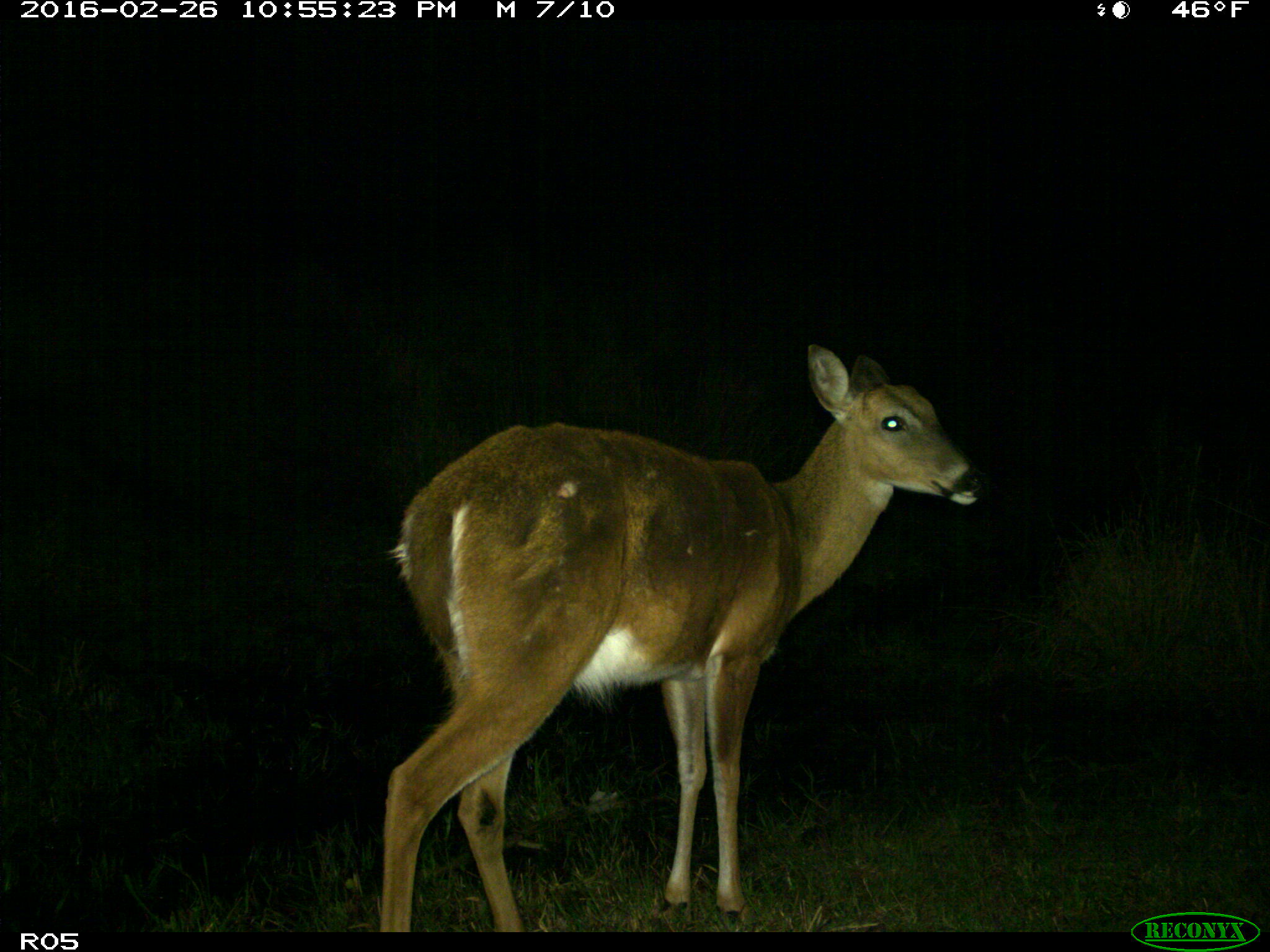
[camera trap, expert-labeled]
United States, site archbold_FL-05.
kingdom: Animalia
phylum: Chordata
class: Mammalia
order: Artiodactyla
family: Cervidae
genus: Odocoileus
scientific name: Odocoileus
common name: deer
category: unidentified deer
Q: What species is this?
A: Unidentified deer (deer) (Odocoileus).